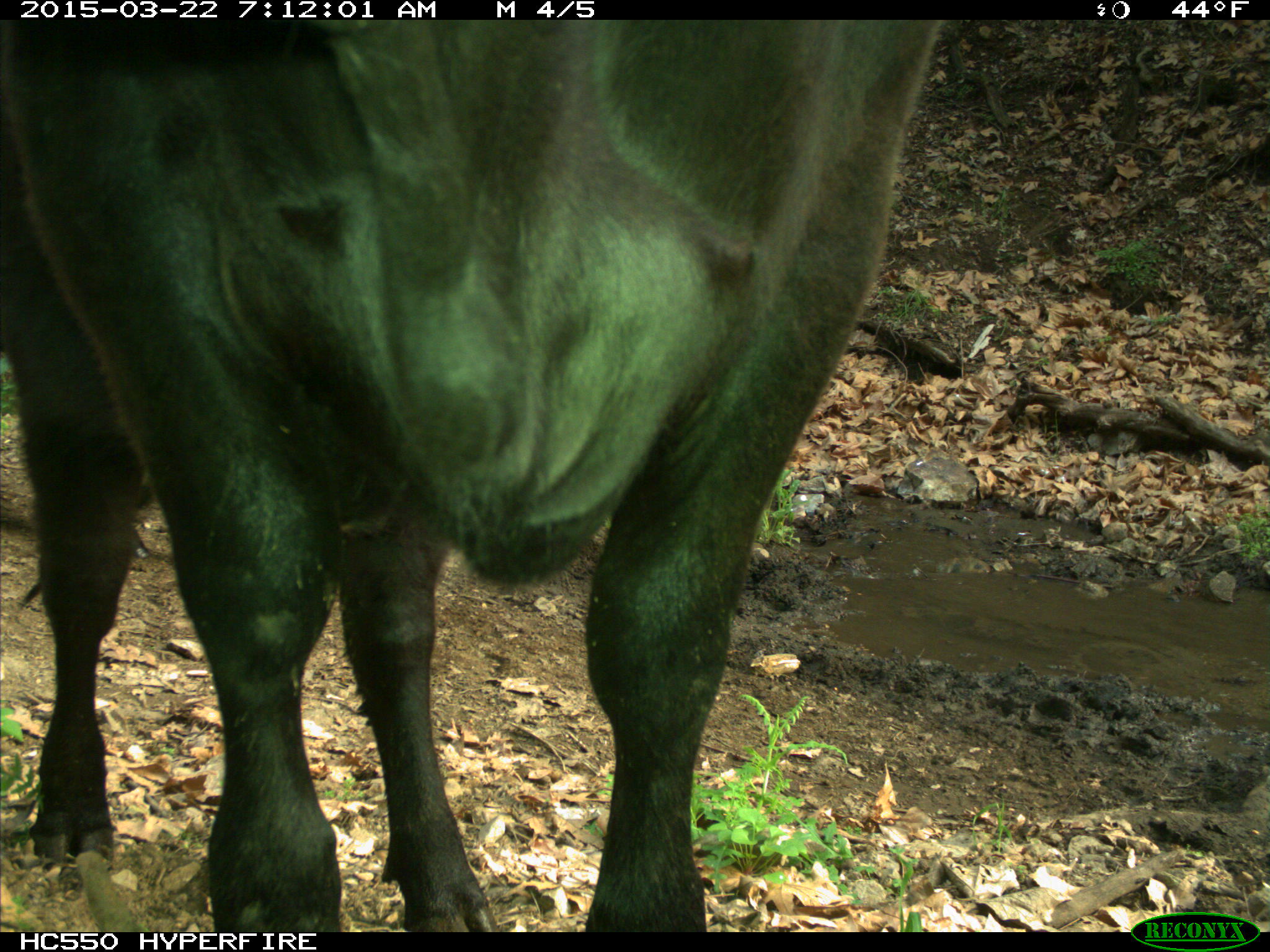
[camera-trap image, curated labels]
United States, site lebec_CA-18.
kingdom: Animalia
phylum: Chordata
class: Mammalia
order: Artiodactyla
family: Bovidae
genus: Bos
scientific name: Bos taurus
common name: domestic cow